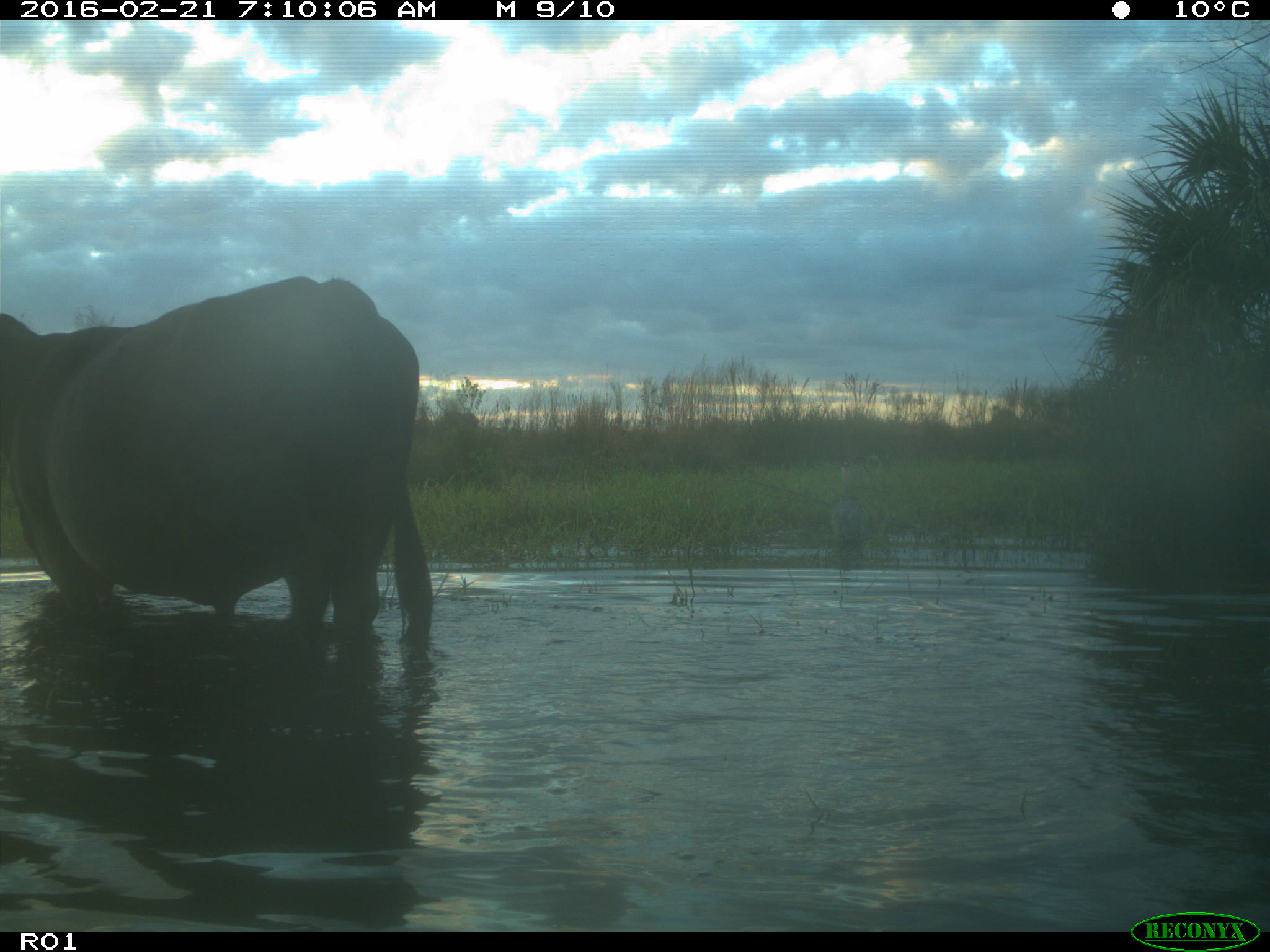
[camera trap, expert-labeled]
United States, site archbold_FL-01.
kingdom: Animalia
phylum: Chordata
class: Mammalia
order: Artiodactyla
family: Bovidae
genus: Bos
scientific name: Bos taurus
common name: domestic cow